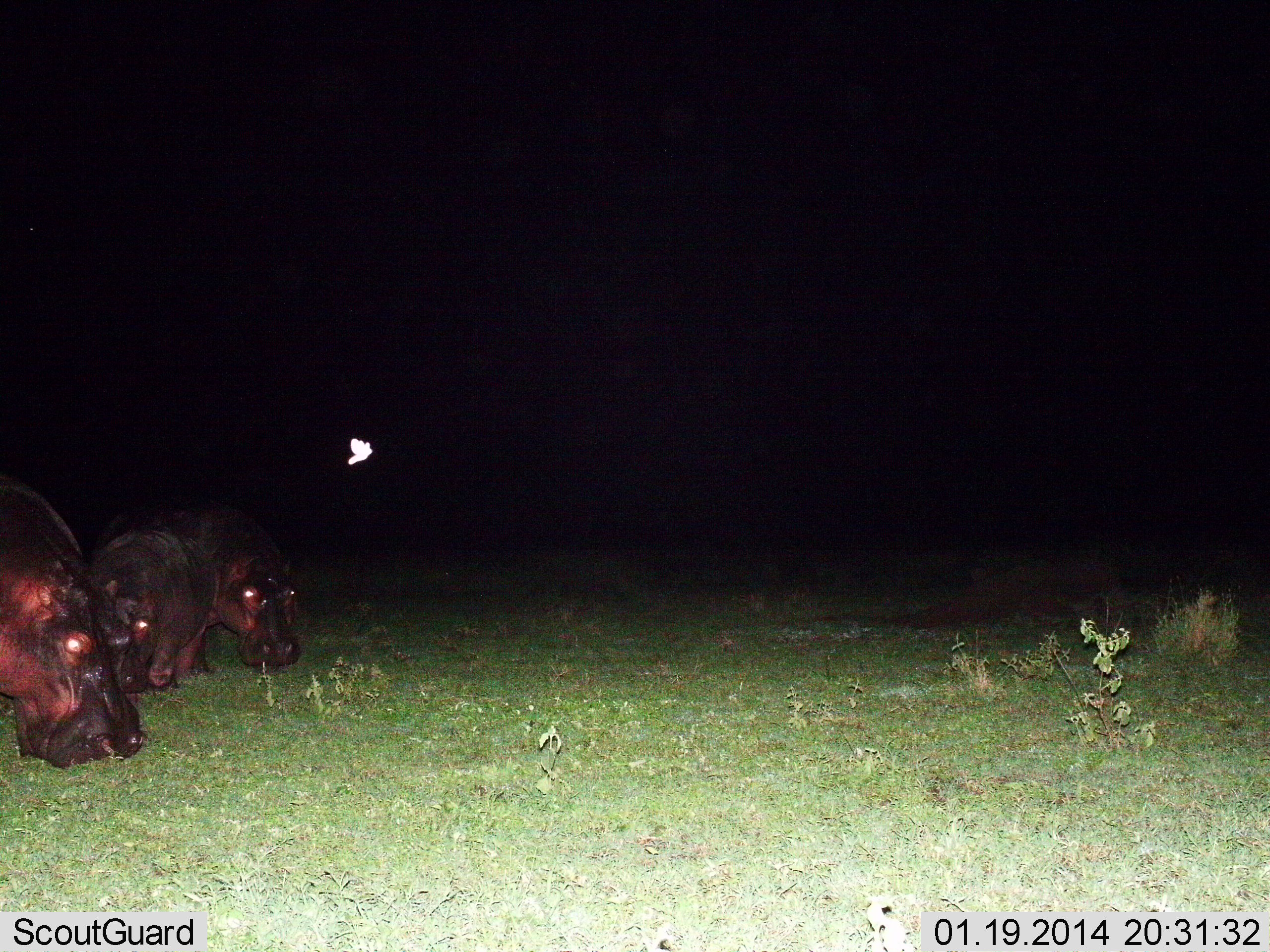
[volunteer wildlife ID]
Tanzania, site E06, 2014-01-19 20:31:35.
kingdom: Animalia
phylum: Chordata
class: Mammalia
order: Artiodactyla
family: Hippopotamidae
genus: Hippopotamus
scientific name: Hippopotamus amphibius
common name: hippopotamus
Hippopotamus (Hippopotamus amphibius), count 3. Behavior (volunteer vote fractions): standing 31%, resting 0%, moving 0%, interacting 0%. Young present (vote fraction): 8%. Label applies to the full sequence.